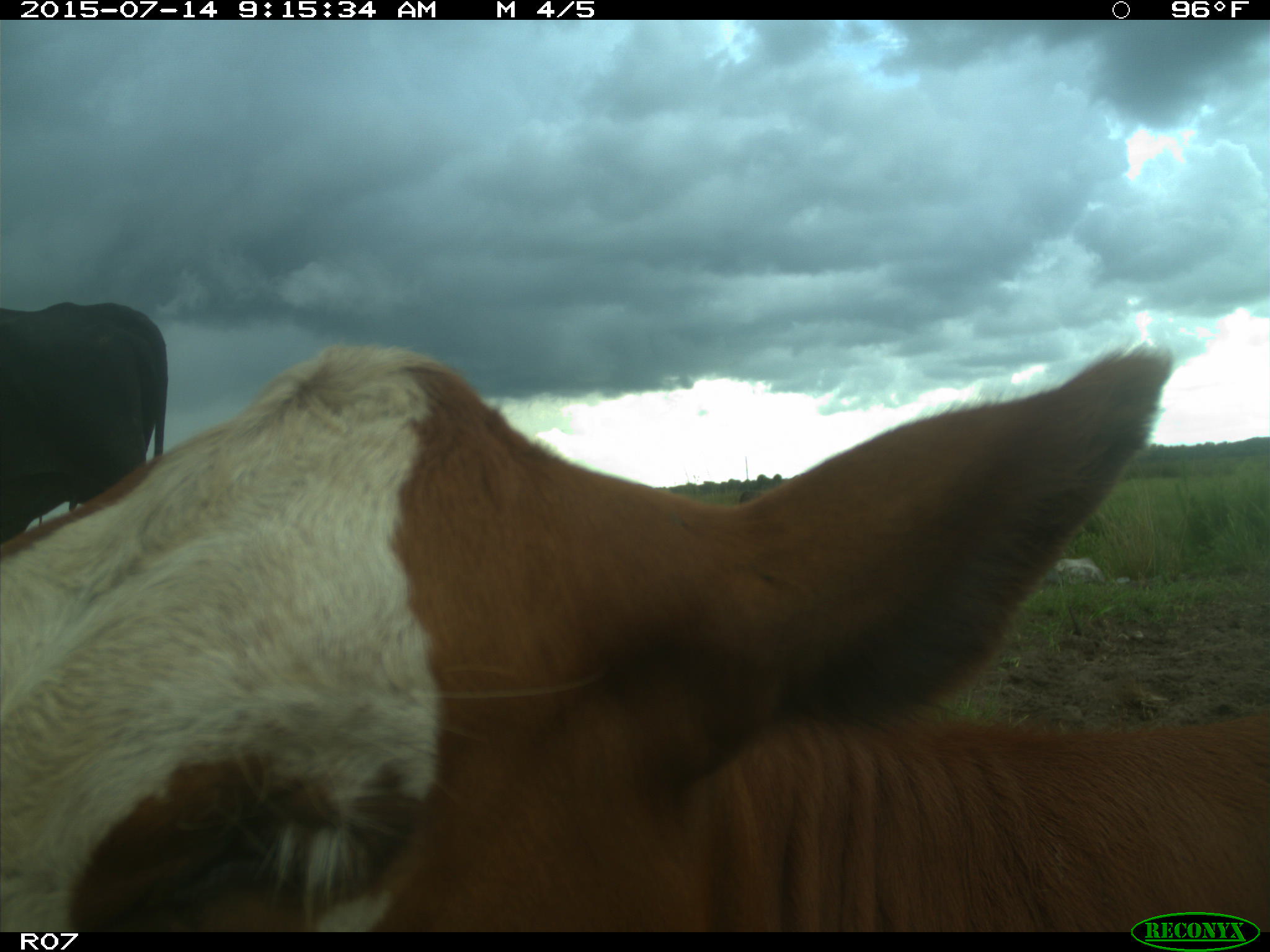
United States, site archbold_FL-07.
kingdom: Animalia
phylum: Chordata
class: Mammalia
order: Artiodactyla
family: Bovidae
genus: Bos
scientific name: Bos taurus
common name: domestic cow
Bos taurus (domestic cow).